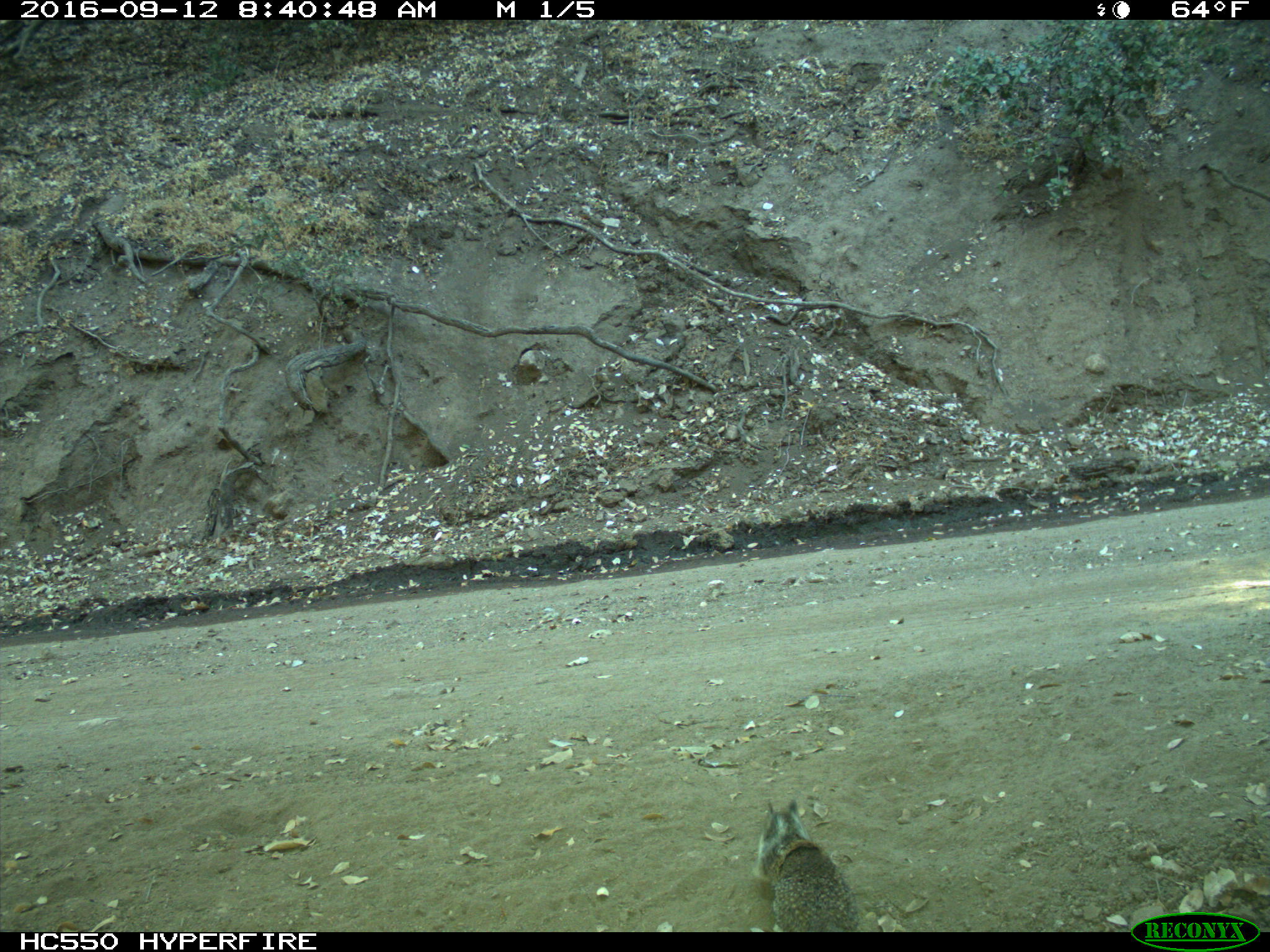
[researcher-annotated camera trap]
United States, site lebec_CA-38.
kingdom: Animalia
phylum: Chordata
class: Mammalia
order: Rodentia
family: Sciuridae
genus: Otospermophilus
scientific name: Otospermophilus beecheyi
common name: california ground squirrel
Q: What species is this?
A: Otospermophilus beecheyi (california ground squirrel).